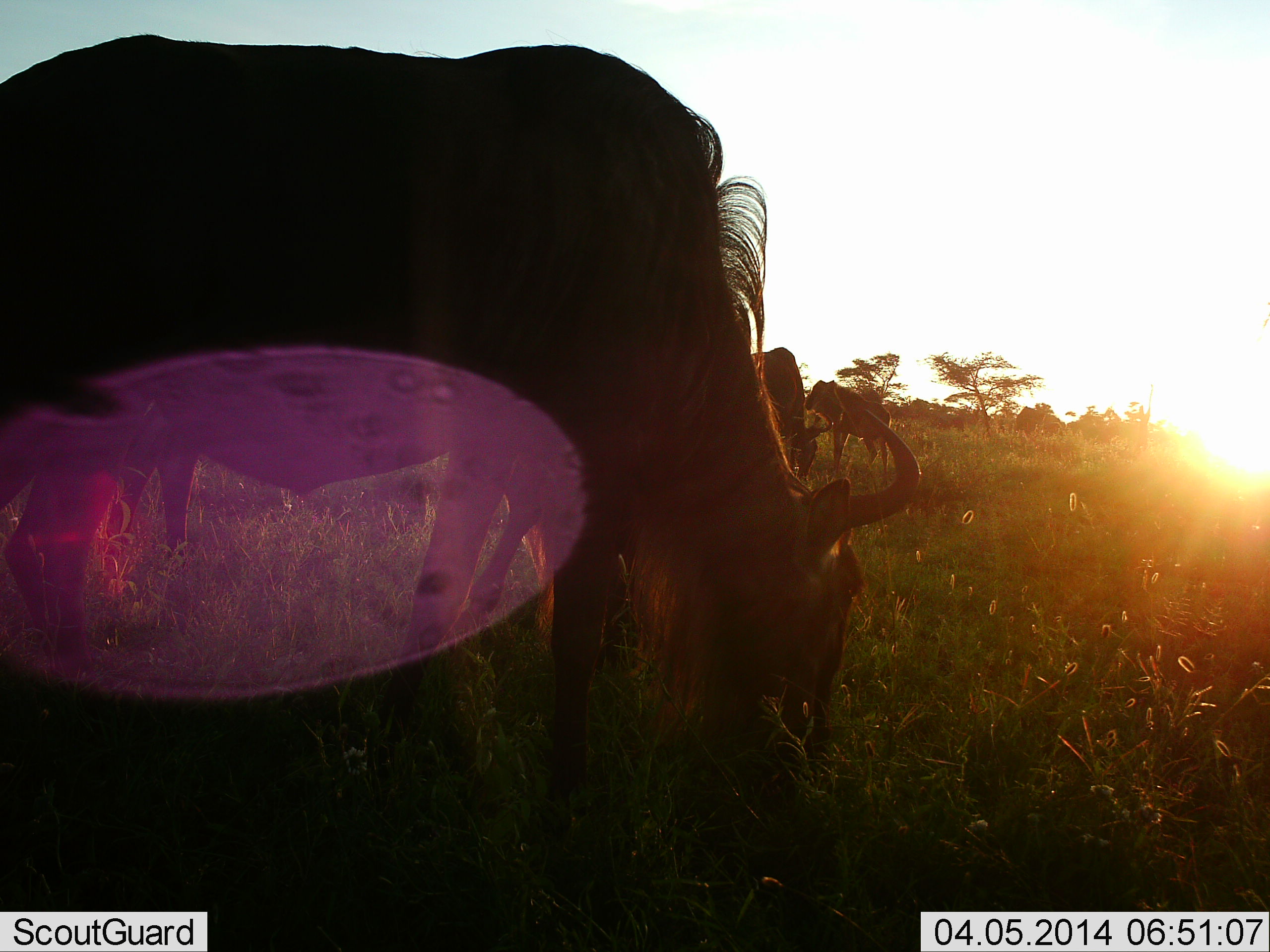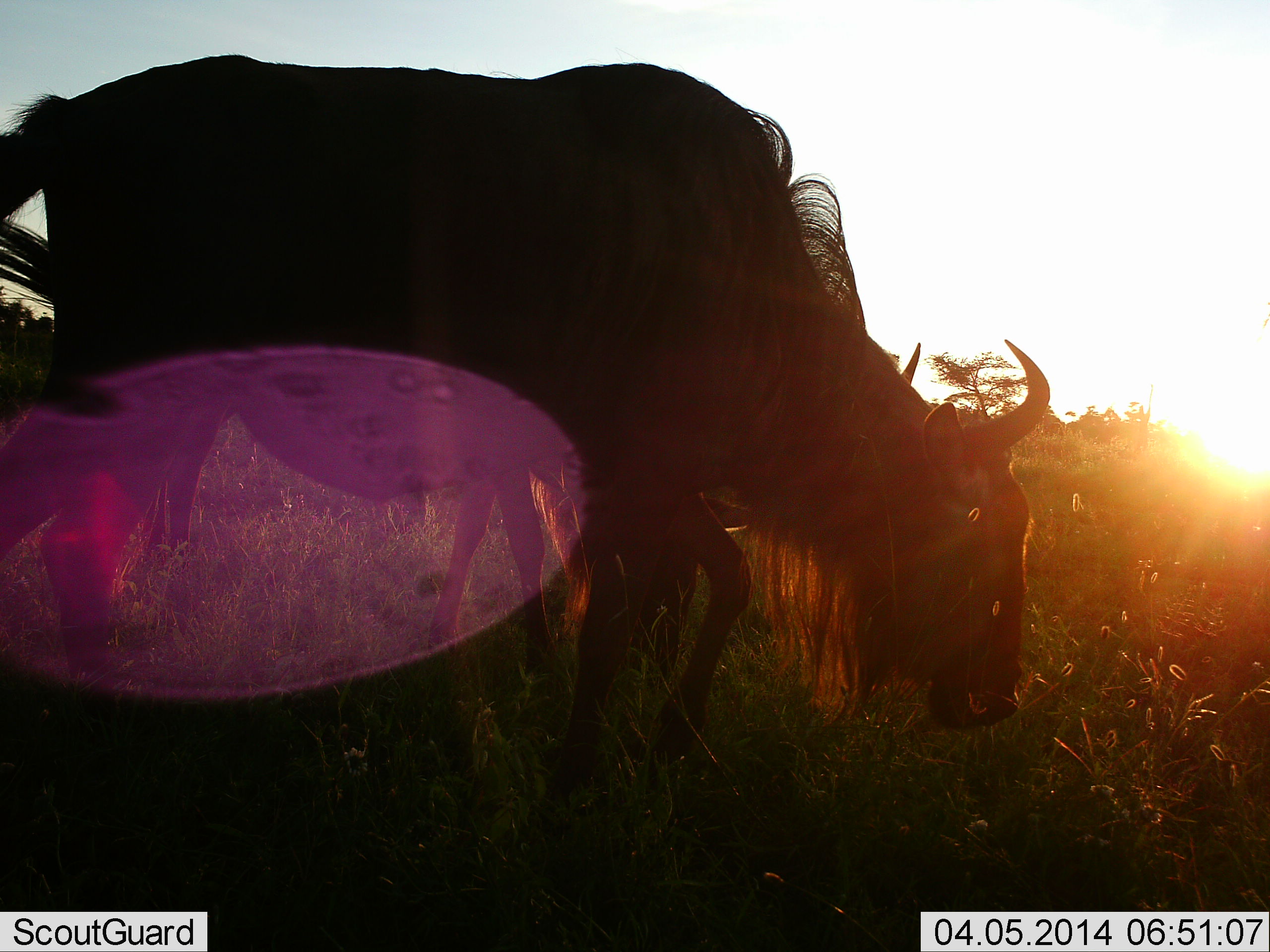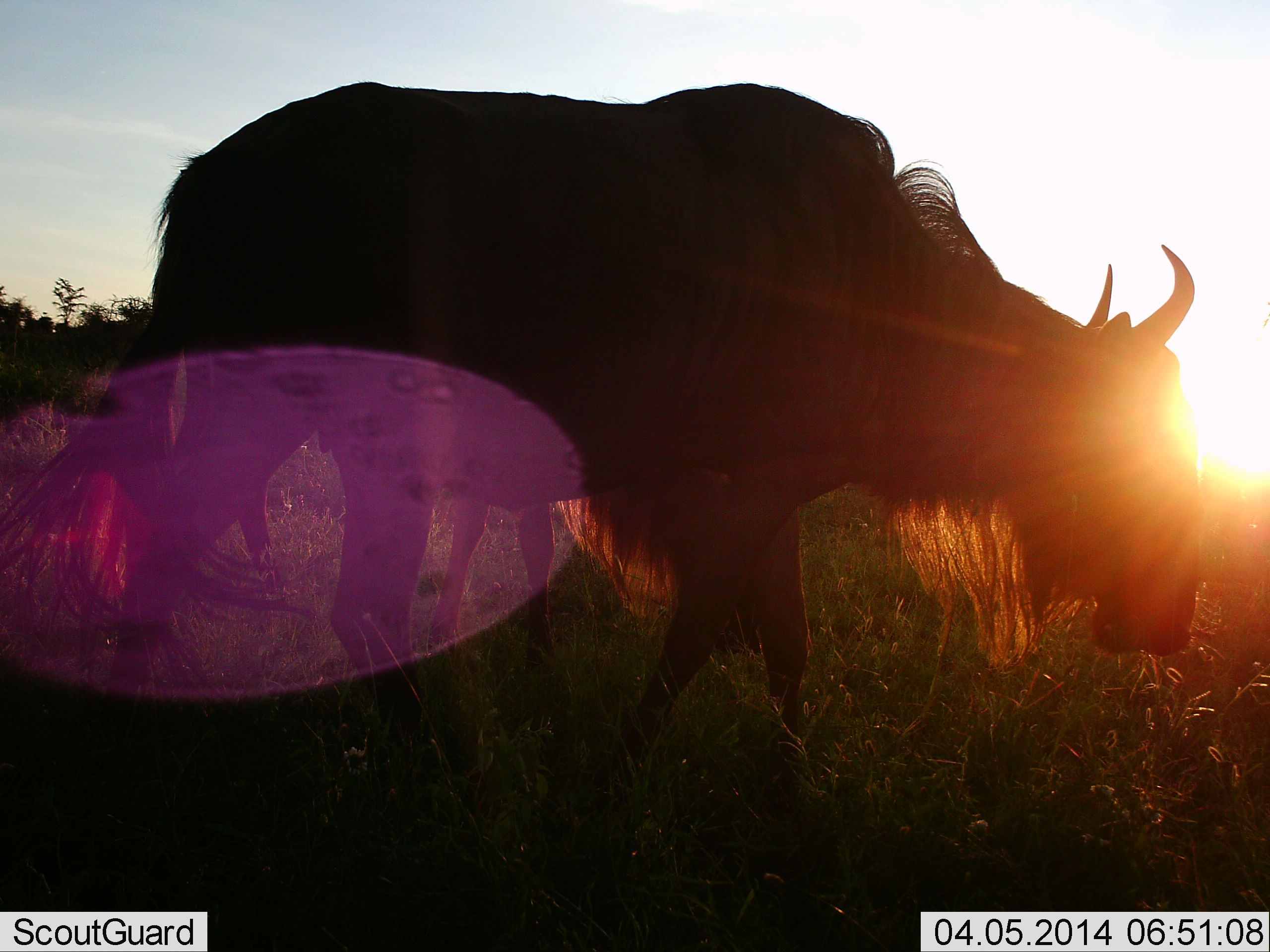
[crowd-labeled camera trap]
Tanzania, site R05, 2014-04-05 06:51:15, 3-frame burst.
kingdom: Animalia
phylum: Chordata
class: Mammalia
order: Artiodactyla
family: Bovidae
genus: Connochaetes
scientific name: Connochaetes taurinus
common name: blue wildebeest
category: wildebeest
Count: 4.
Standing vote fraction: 30%.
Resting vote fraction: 10%.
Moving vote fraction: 80%.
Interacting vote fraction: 0%.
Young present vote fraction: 10%.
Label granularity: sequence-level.